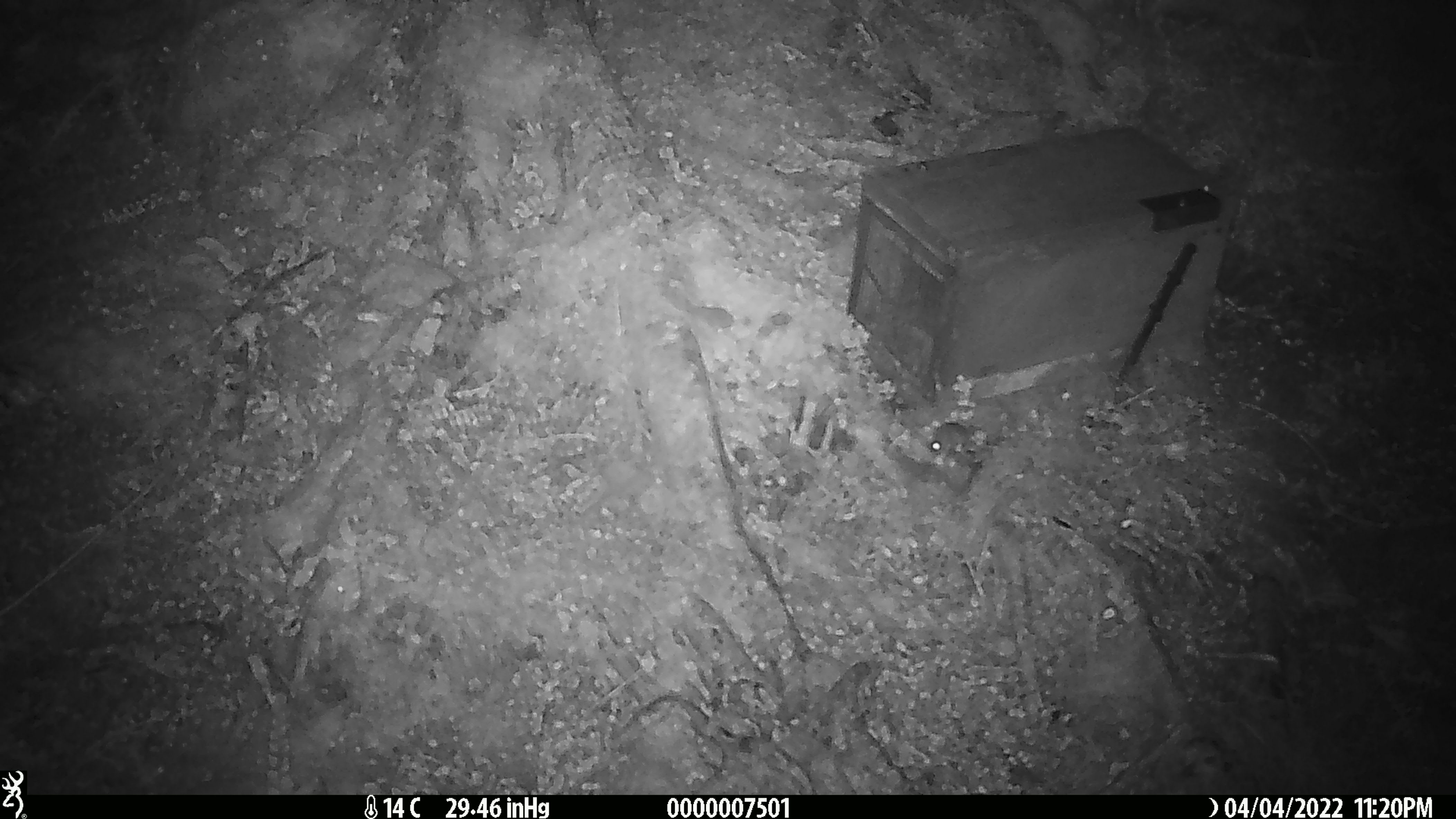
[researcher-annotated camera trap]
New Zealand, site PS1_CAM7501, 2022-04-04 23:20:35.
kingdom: Animalia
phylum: Chordata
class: Mammalia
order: Rodentia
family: Muridae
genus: Mus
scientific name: Mus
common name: mouse